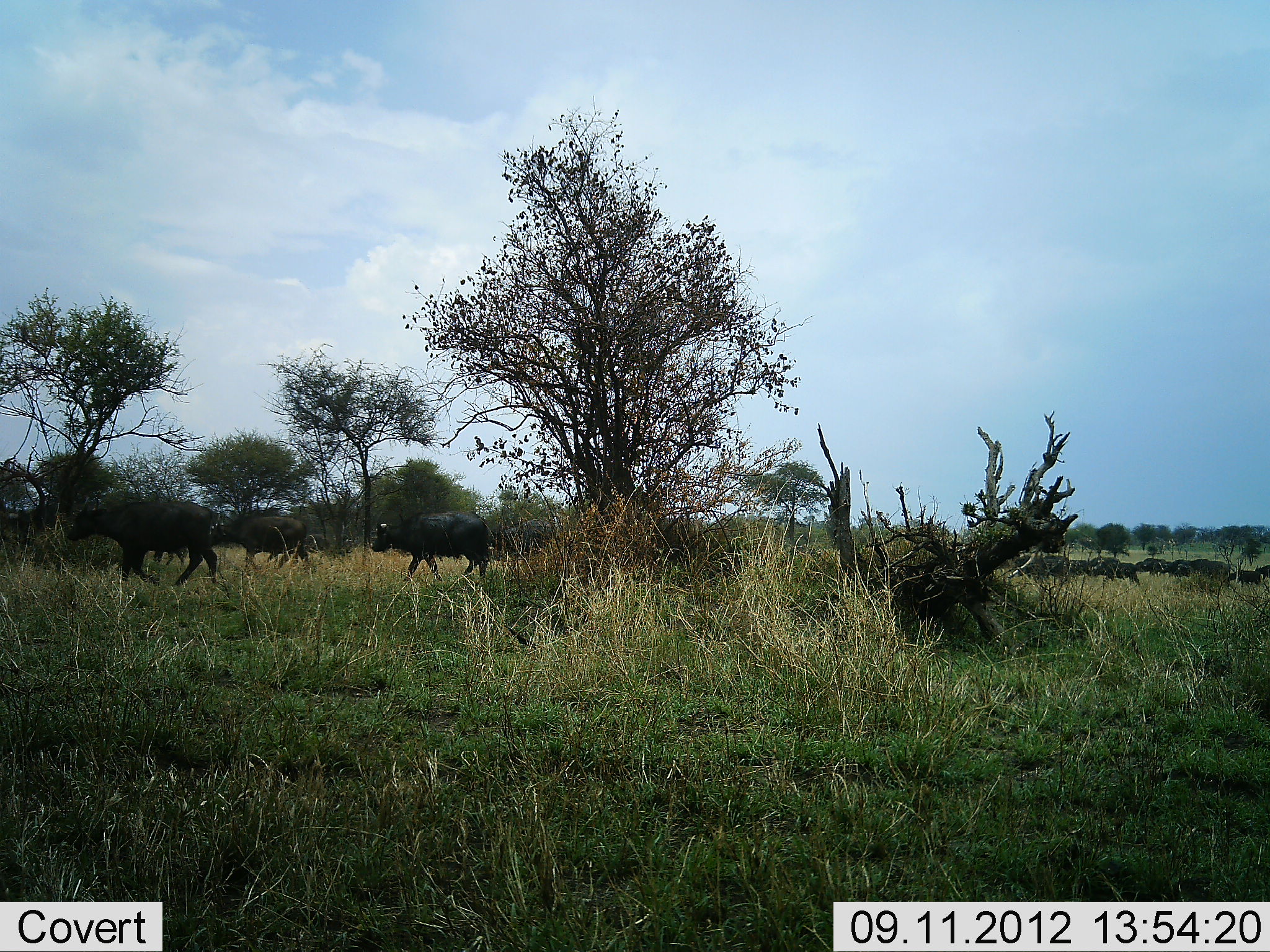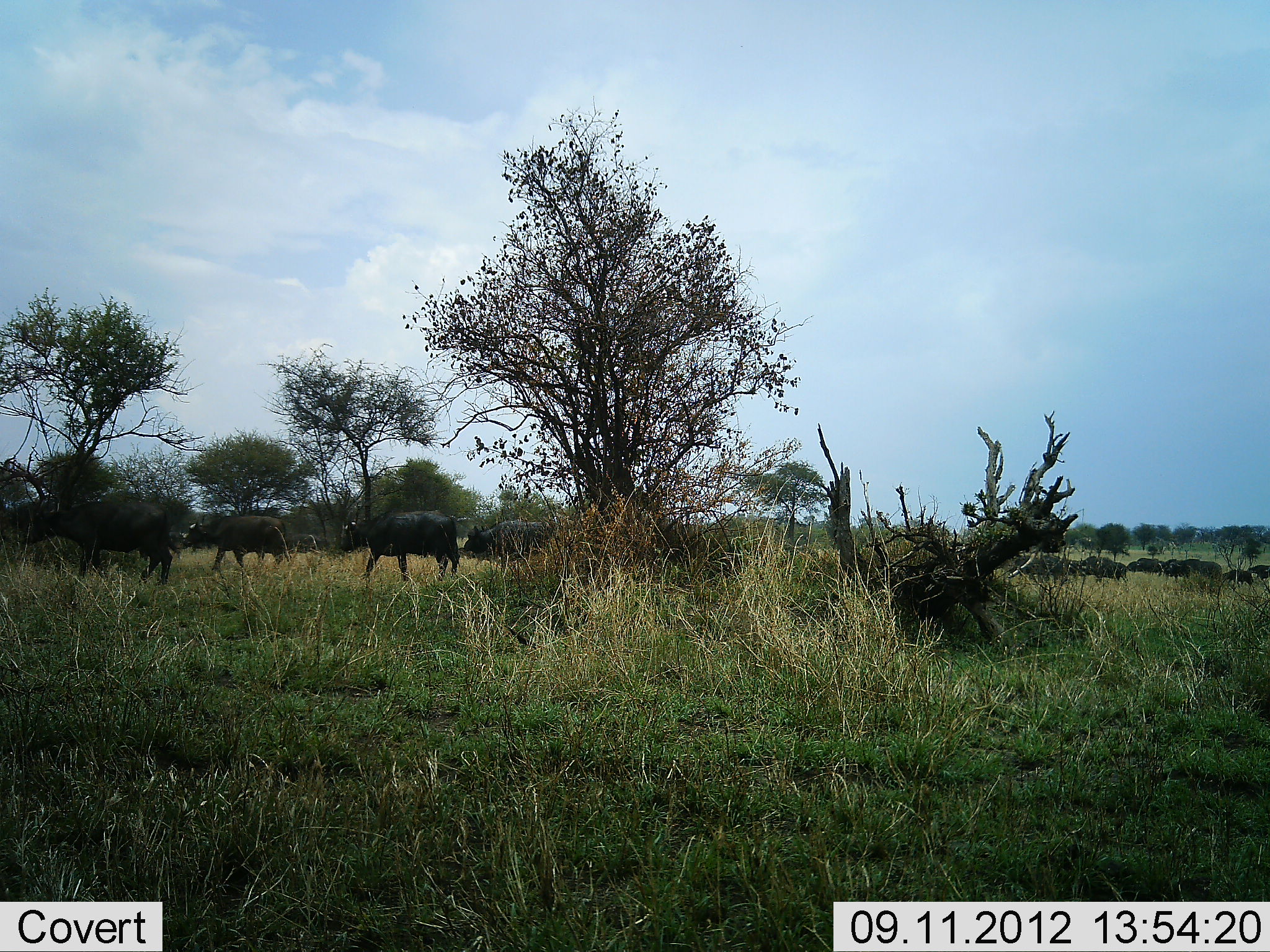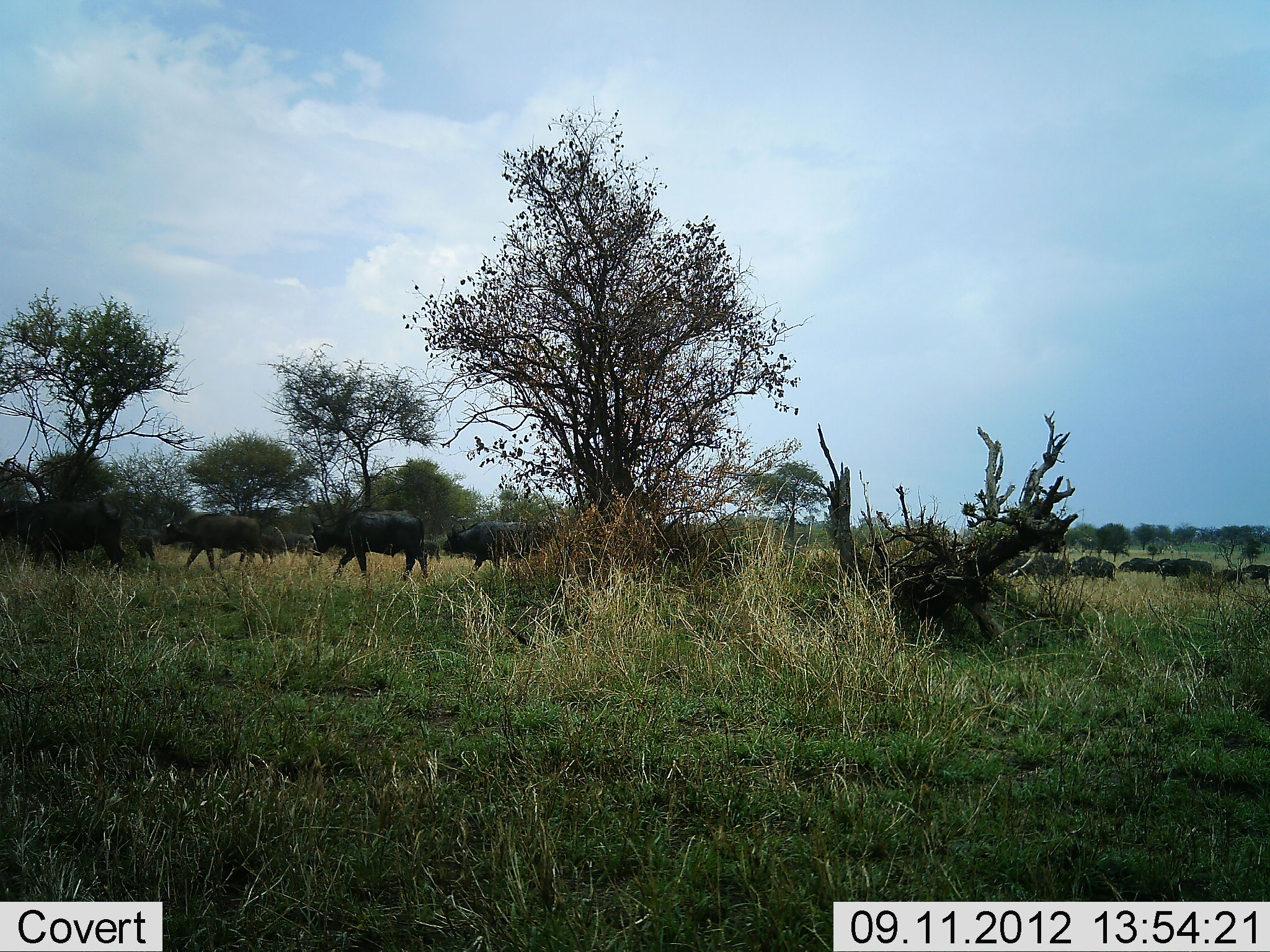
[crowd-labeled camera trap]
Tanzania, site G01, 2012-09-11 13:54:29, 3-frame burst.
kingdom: Animalia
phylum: Chordata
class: Mammalia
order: Artiodactyla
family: Bovidae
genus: Syncerus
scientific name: Syncerus caffer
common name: cape buffalo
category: buffalo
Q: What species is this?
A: Buffalo (cape buffalo) (Syncerus caffer).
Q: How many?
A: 11-50.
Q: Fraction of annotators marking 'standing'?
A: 0%.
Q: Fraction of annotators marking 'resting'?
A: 0%.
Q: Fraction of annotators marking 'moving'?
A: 100%.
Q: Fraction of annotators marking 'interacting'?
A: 0%.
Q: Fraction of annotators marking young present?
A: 0%.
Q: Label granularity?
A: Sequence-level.